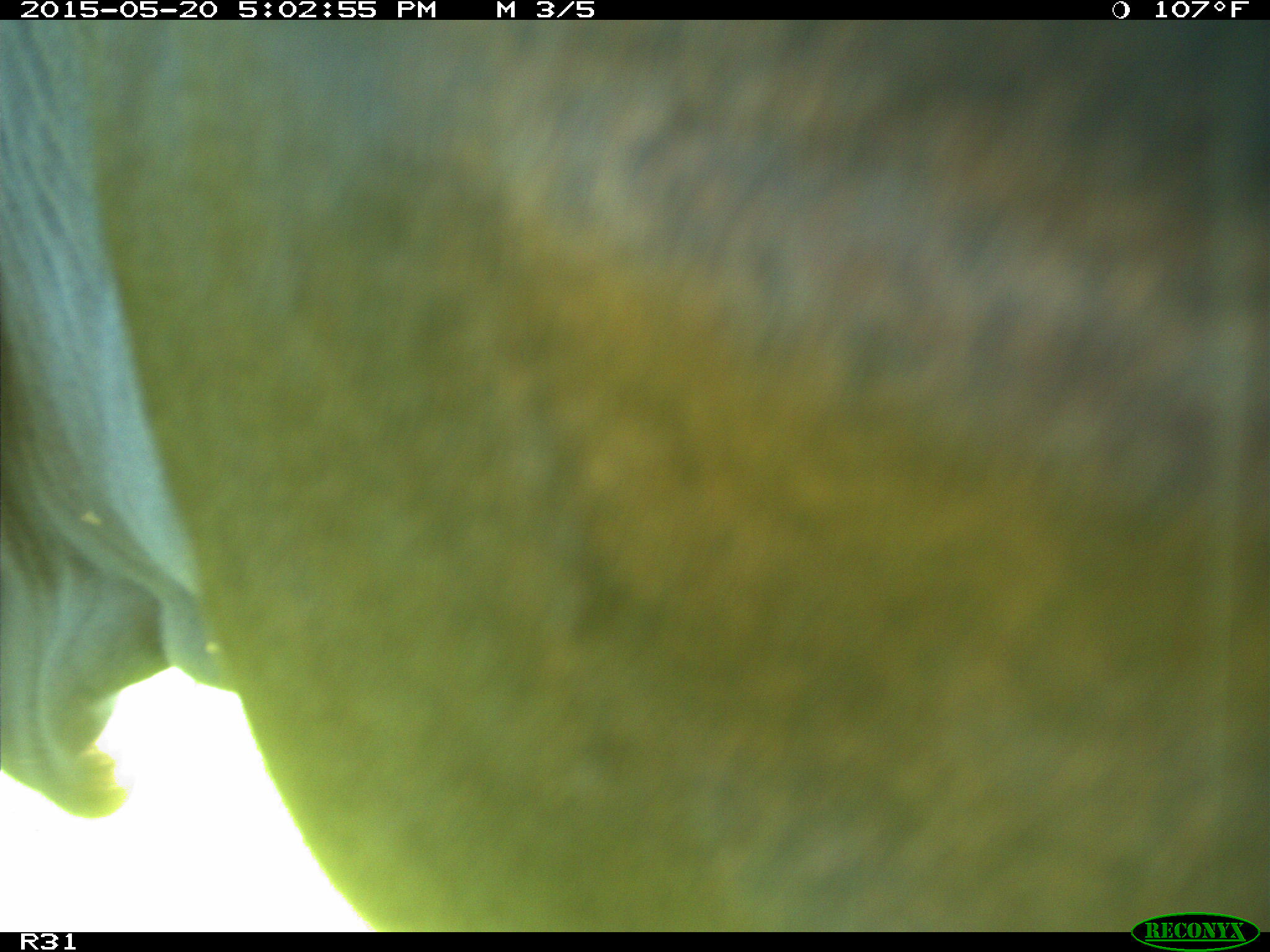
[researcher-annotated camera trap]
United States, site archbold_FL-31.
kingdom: Animalia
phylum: Chordata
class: Mammalia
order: Artiodactyla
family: Bovidae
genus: Bos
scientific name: Bos taurus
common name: domestic cow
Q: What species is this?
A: Bos taurus (domestic cow).